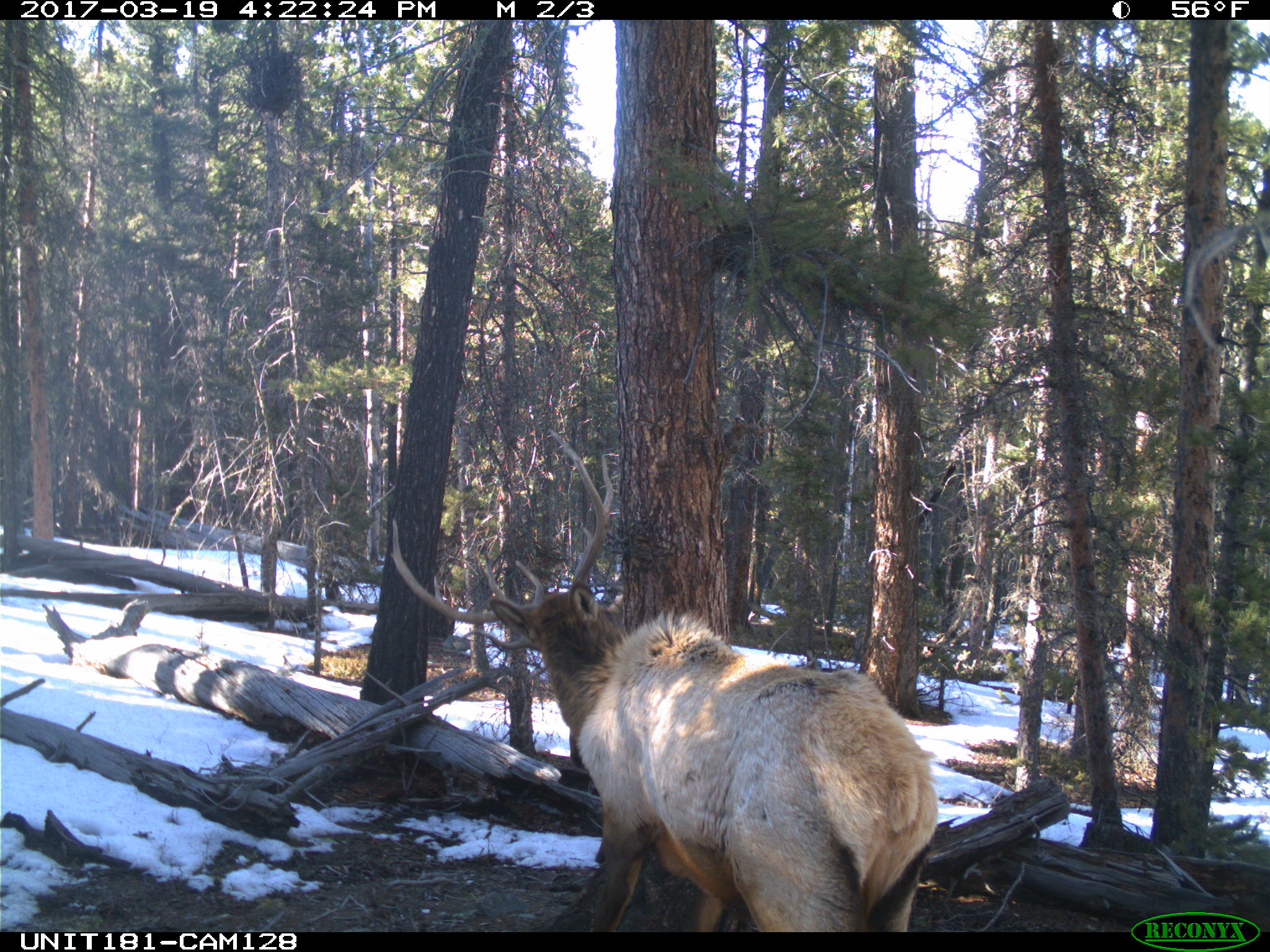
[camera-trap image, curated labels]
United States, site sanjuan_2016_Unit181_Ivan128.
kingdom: Animalia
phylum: Chordata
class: Mammalia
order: Artiodactyla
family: Cervidae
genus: Cervus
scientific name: Cervus elaphus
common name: red deer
Cervus elaphus (red deer).